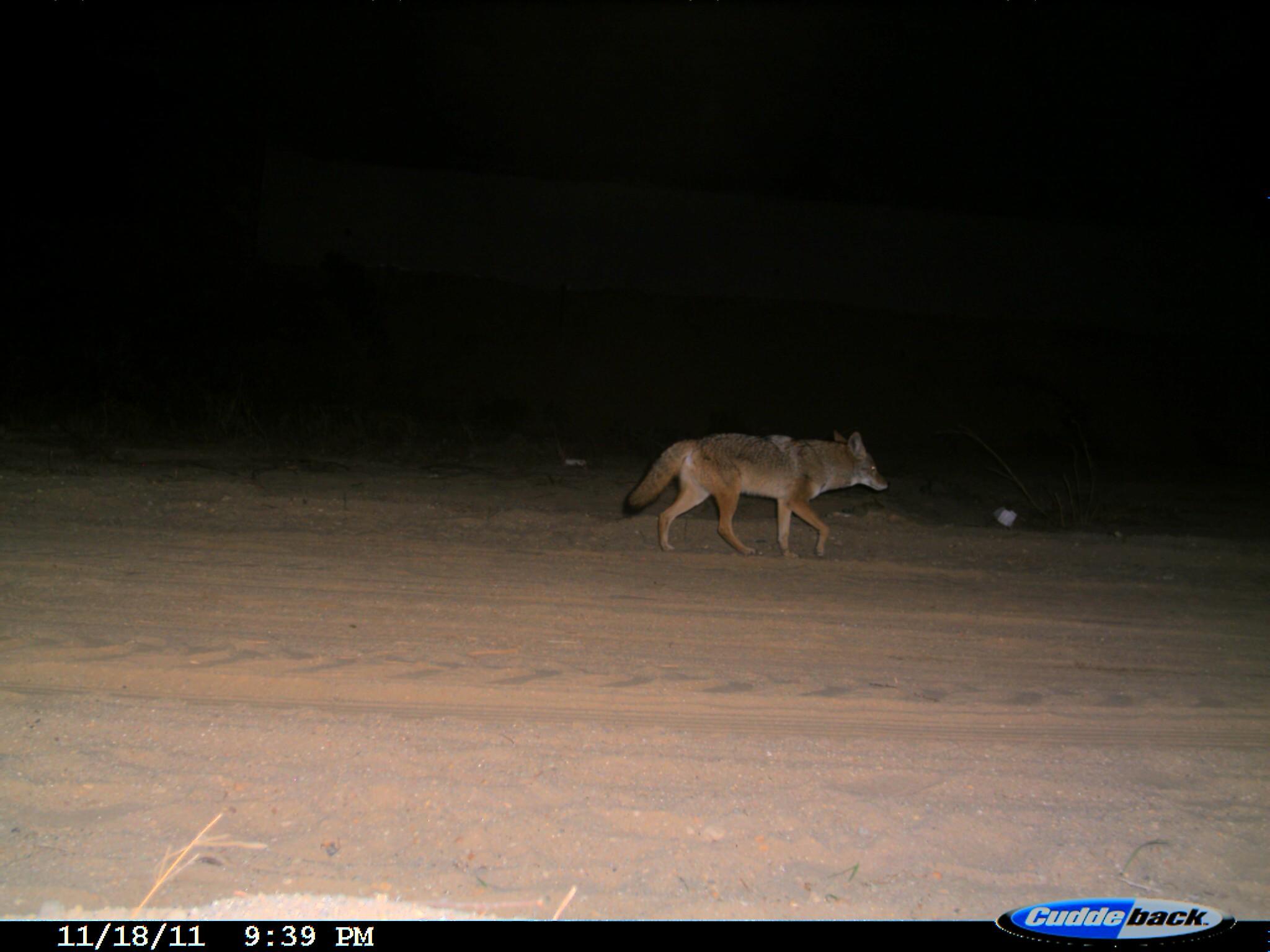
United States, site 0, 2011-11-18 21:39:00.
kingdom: Animalia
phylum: Chordata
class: Mammalia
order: Carnivora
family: Canidae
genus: Canis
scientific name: Canis latrans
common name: coyote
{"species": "coyote (Canis latrans)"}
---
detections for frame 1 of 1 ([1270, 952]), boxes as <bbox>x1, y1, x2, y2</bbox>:
coyote: <bbox>613, 424, 897, 574</bbox>